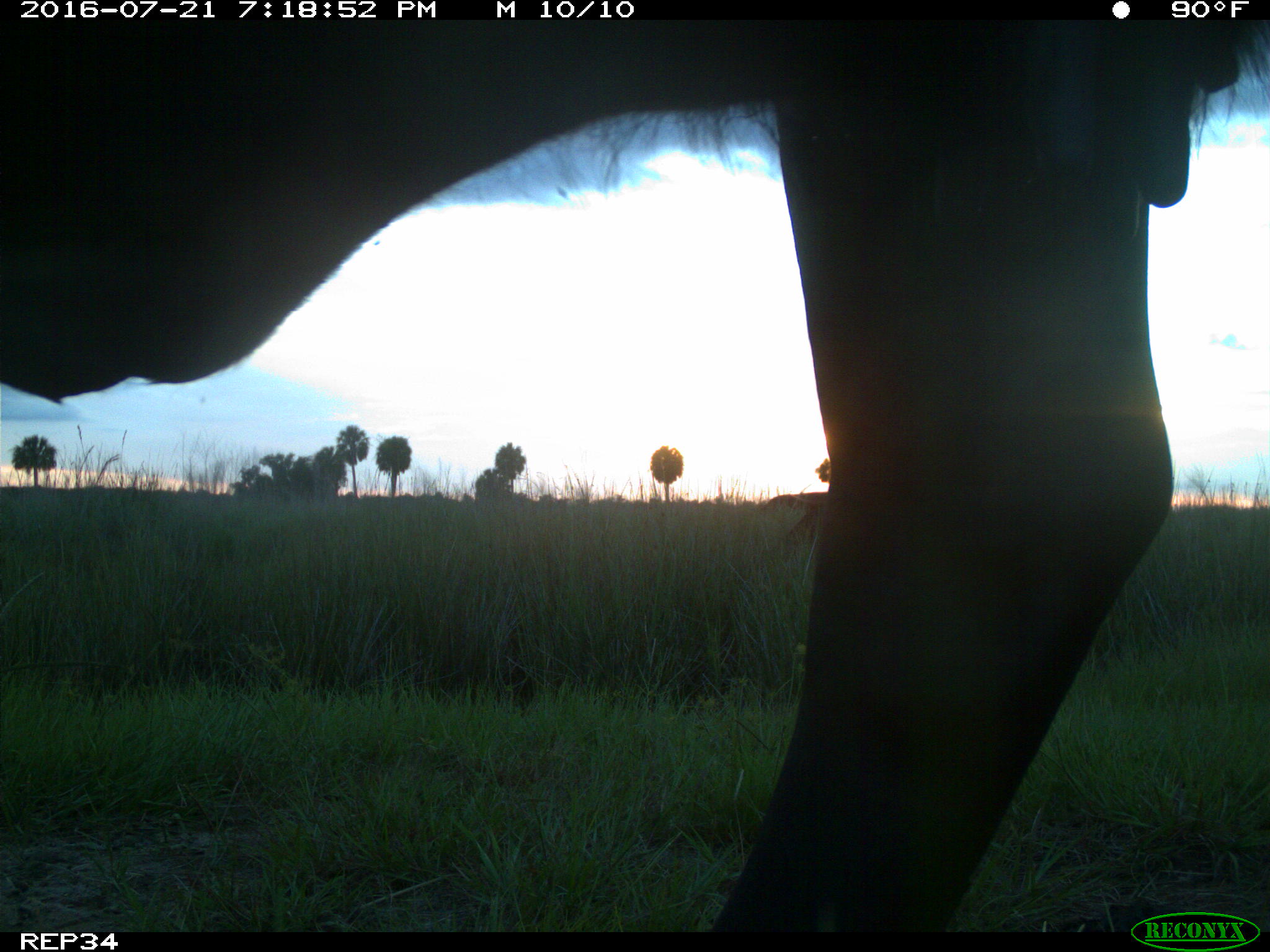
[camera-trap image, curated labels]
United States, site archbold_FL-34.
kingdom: Animalia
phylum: Chordata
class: Mammalia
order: Artiodactyla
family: Bovidae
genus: Bos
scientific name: Bos taurus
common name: domestic cow